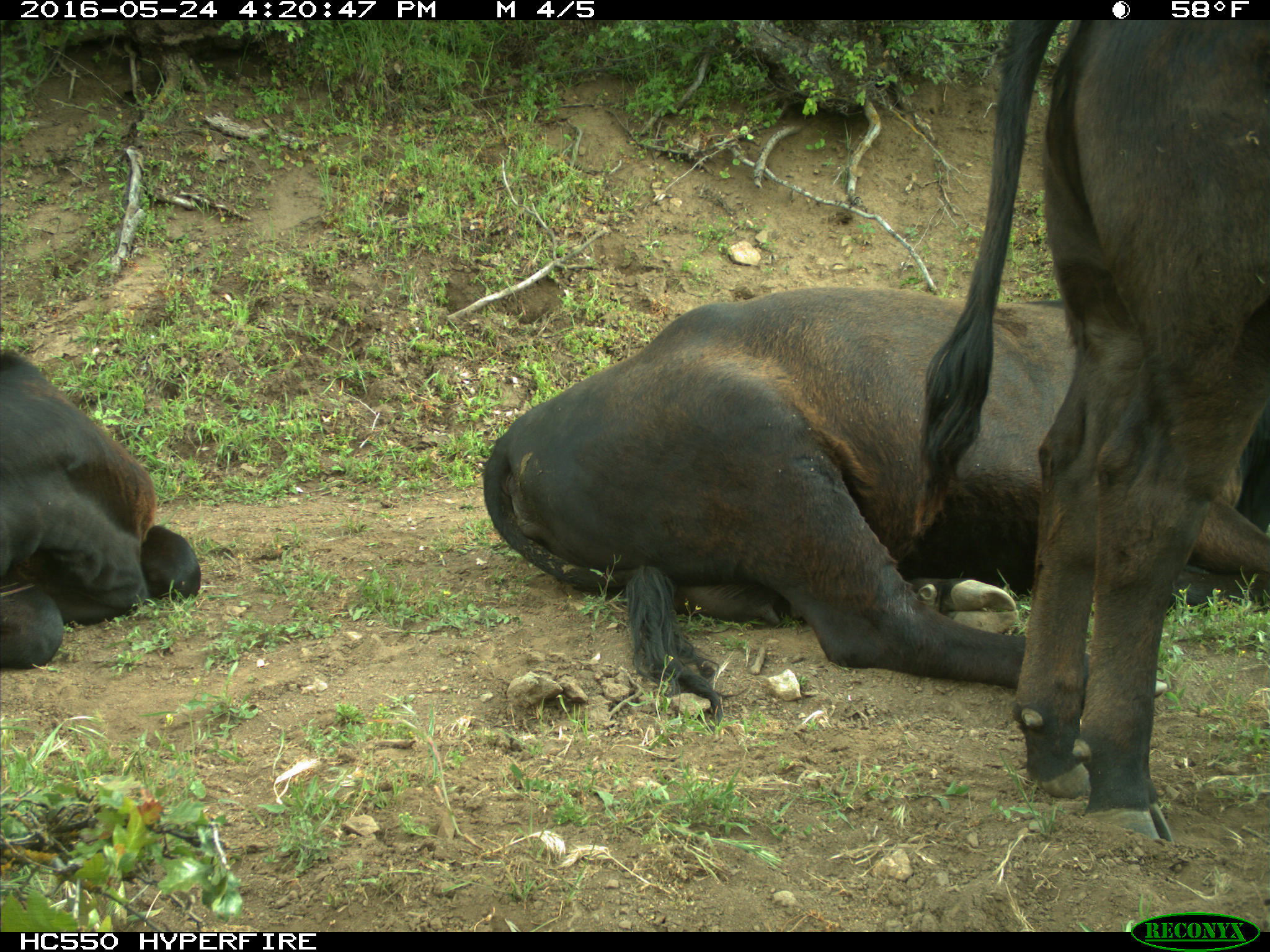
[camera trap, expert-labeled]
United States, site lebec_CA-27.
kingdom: Animalia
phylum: Chordata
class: Mammalia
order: Artiodactyla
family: Bovidae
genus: Bos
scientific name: Bos taurus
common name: domestic cow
Bos taurus (domestic cow).